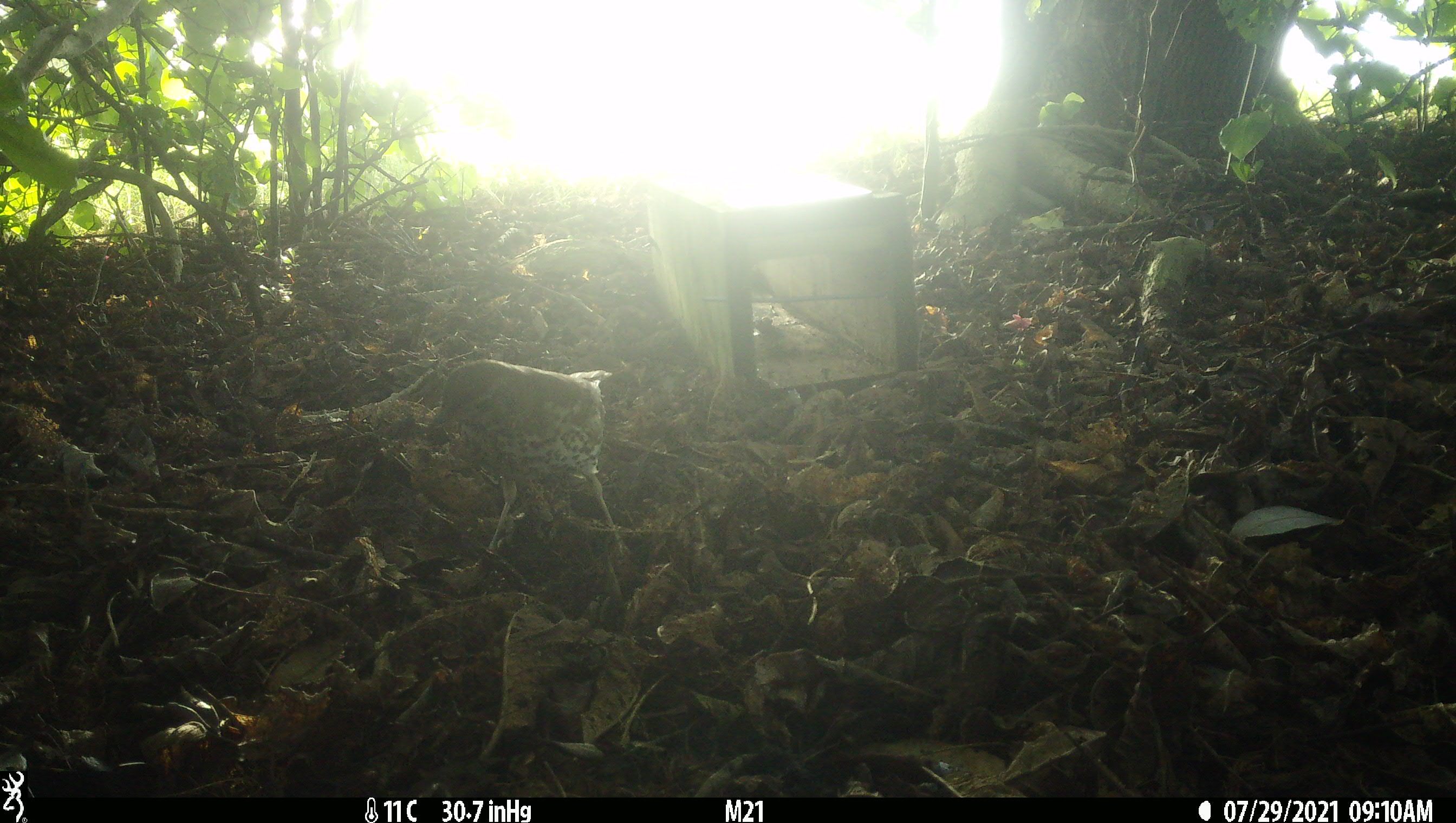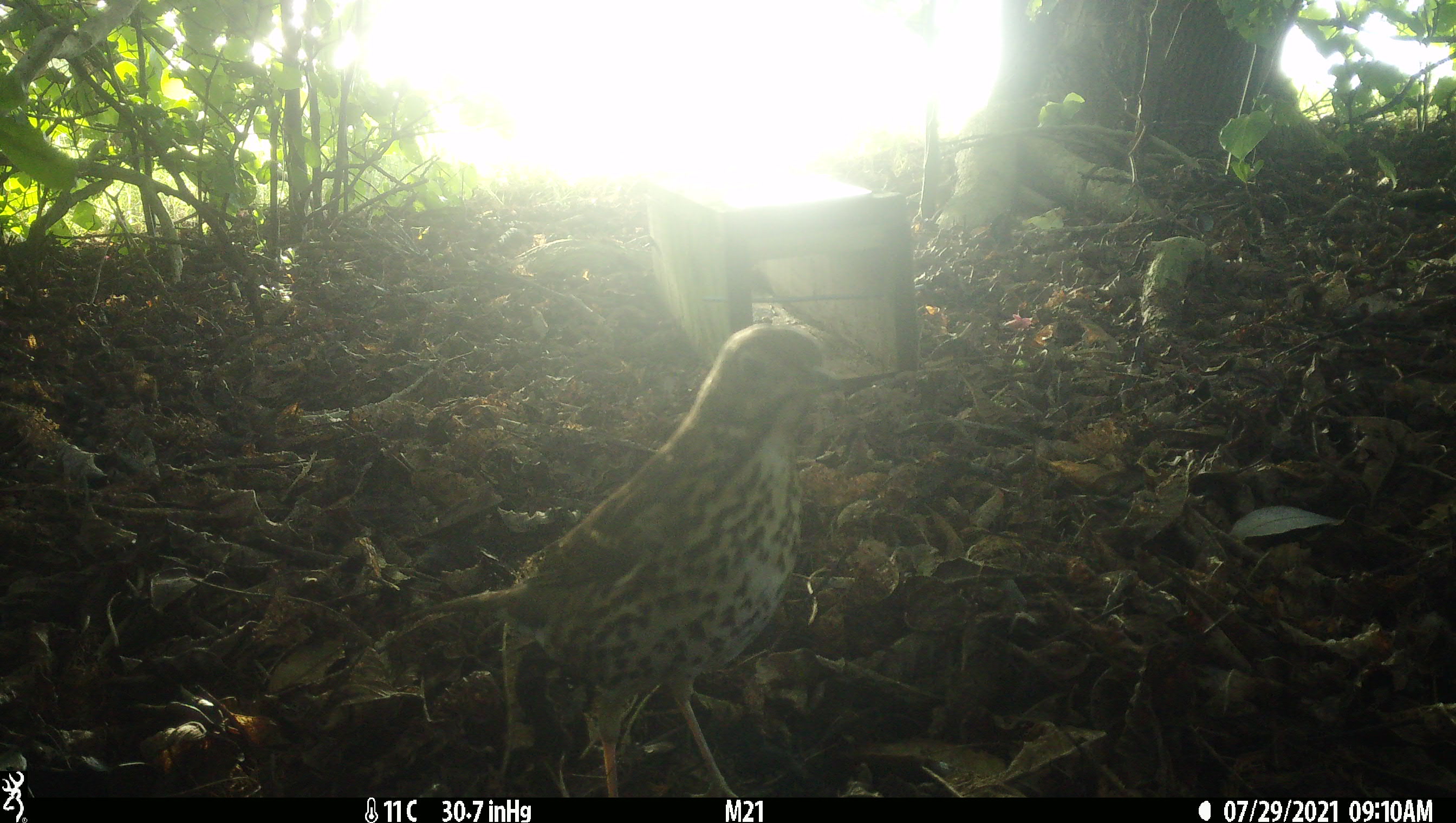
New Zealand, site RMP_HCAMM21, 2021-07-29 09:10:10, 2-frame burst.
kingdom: Animalia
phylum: Chordata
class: Aves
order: Passeriformes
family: Turdidae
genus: Turdus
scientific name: Turdus philomelos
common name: song thrush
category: thrush